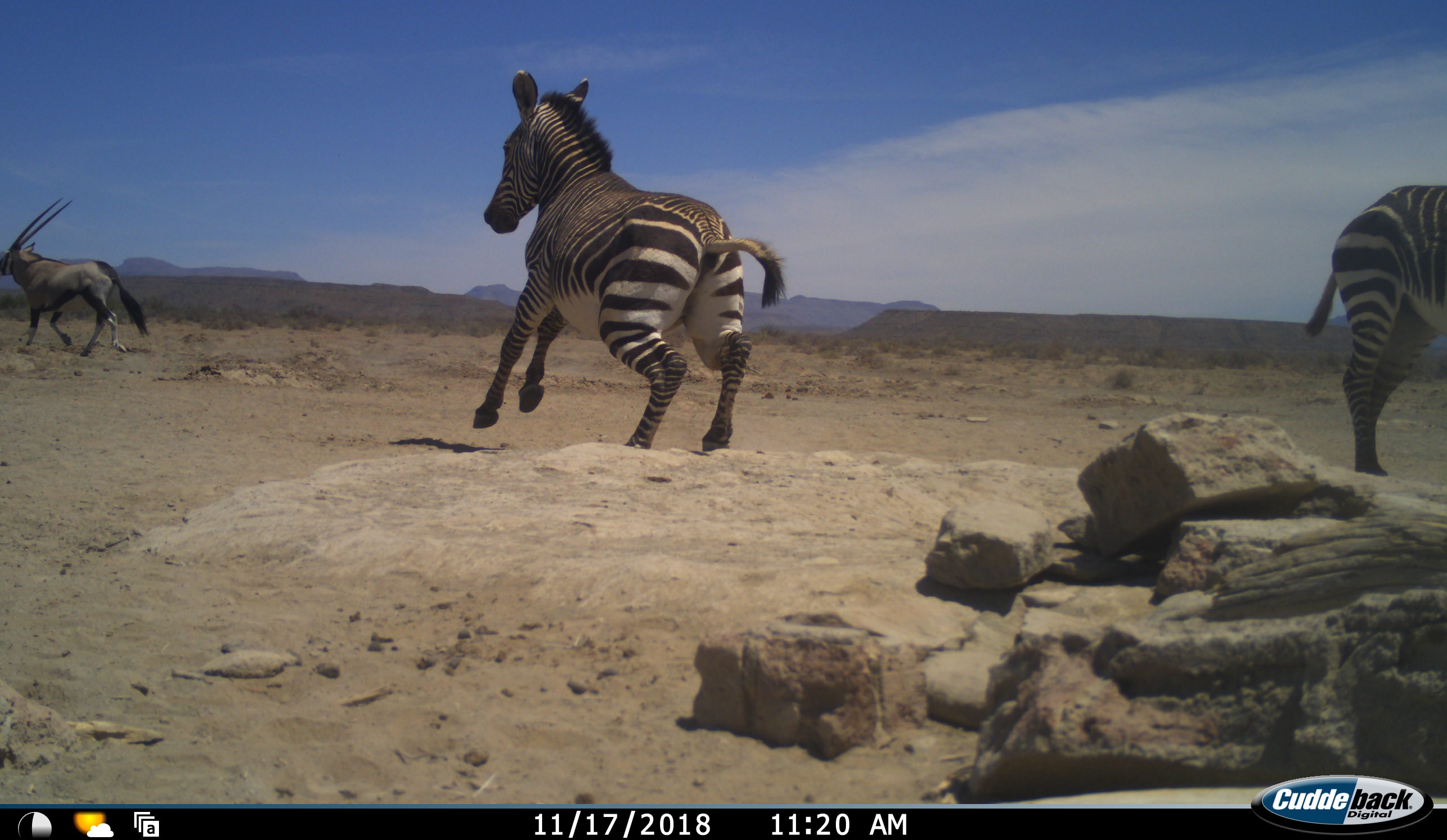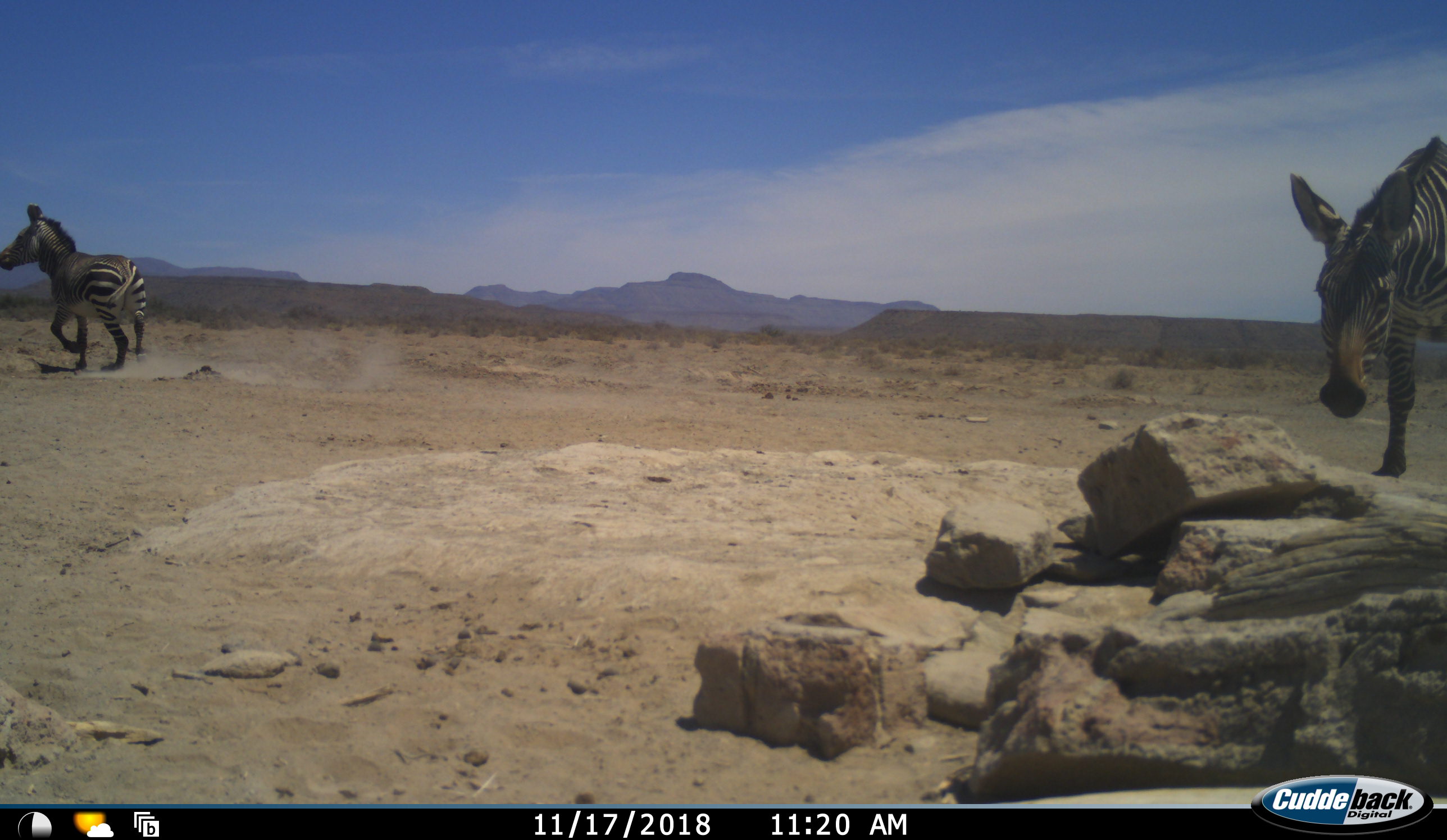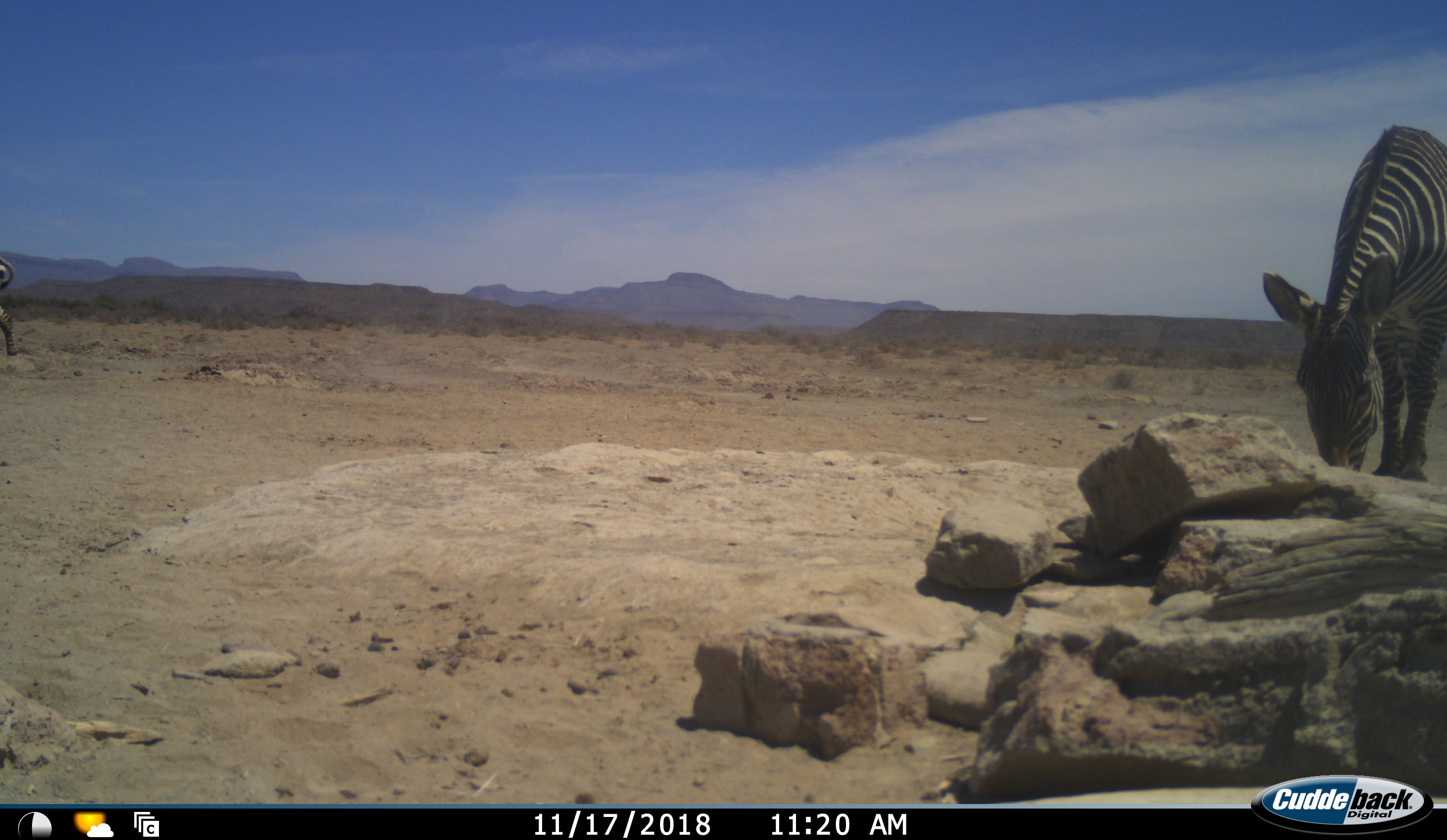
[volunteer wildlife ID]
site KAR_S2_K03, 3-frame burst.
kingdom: Animalia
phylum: Chordata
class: Mammalia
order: Artiodactyla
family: Bovidae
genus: Oryx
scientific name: Oryx gazella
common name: gemsbok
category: oryx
Oryx (gemsbok) (Oryx gazella), count 1. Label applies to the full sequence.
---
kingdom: Animalia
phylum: Chordata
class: Mammalia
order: Perissodactyla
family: Equidae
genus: Equus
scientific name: Equus zebra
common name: mountain zebra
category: zebramountain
Zebramountain (mountain zebra) (Equus zebra), count 2. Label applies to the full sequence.